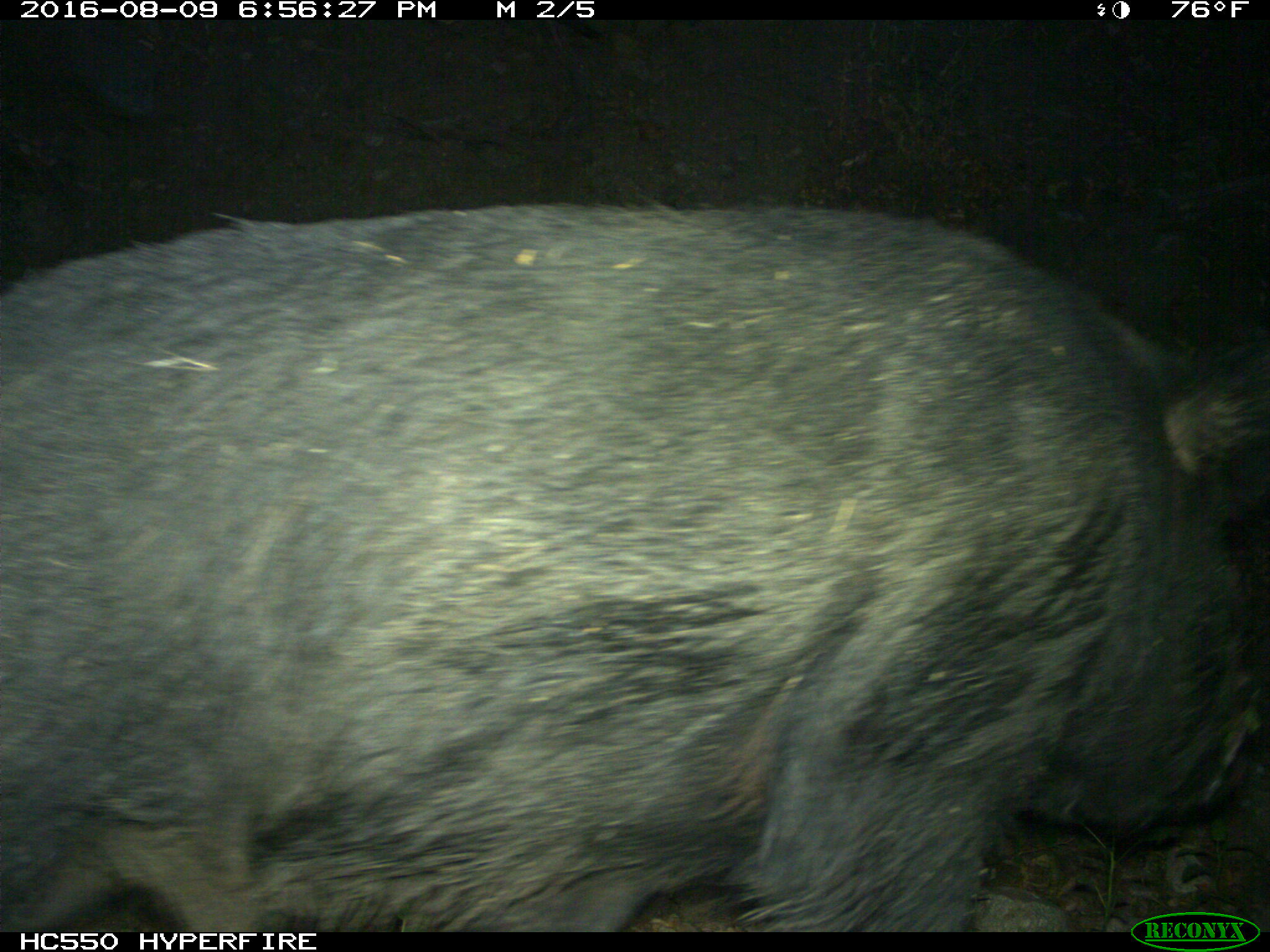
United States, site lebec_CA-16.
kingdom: Animalia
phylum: Chordata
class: Mammalia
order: Artiodactyla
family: Suidae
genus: Sus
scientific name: Sus scrofa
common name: wild boar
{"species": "Sus scrofa (wild boar)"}